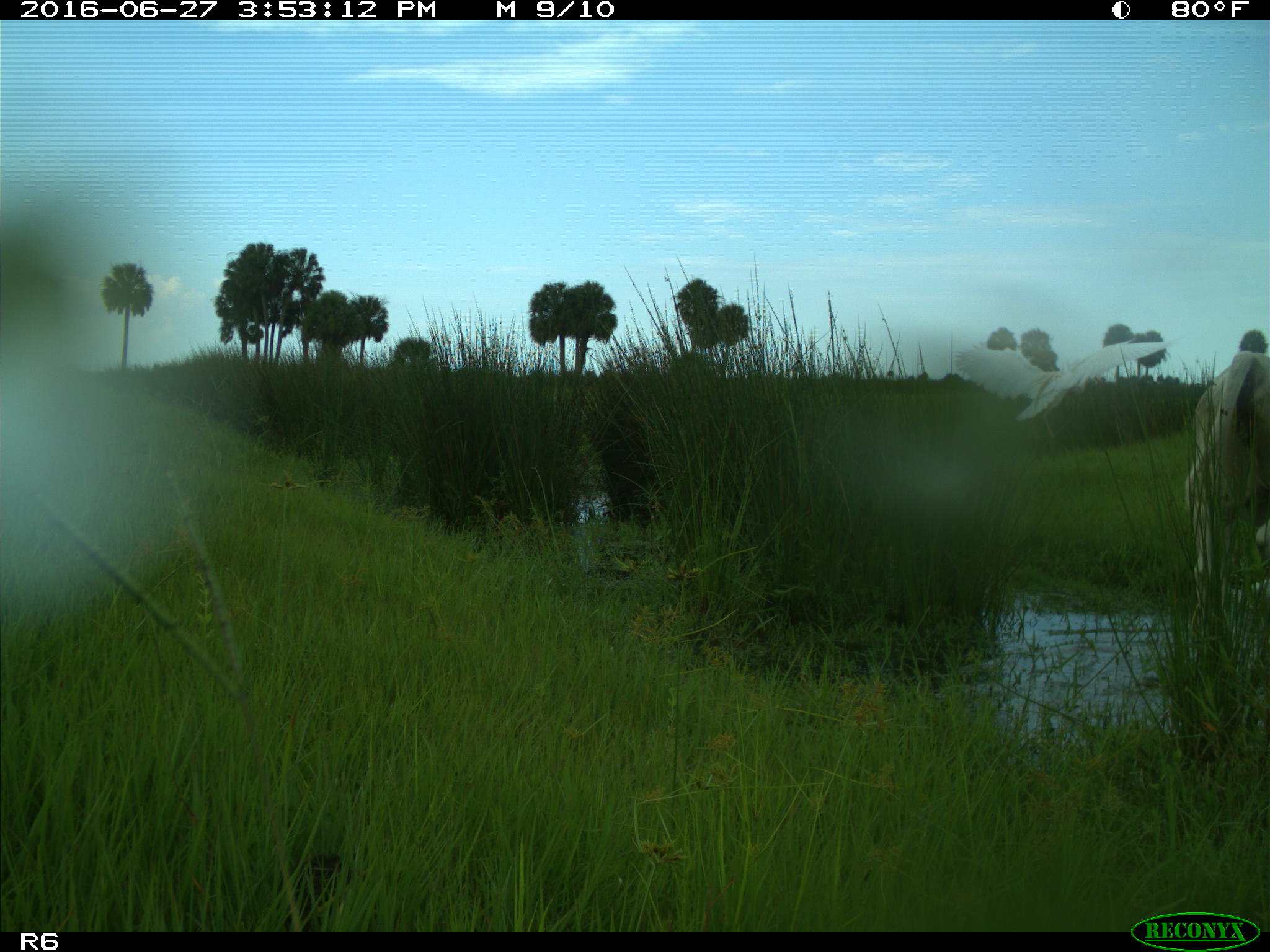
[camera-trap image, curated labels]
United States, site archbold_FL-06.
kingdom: Animalia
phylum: Chordata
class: Mammalia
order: Artiodactyla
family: Bovidae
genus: Bos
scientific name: Bos taurus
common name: domestic cow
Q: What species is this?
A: Bos taurus (domestic cow).